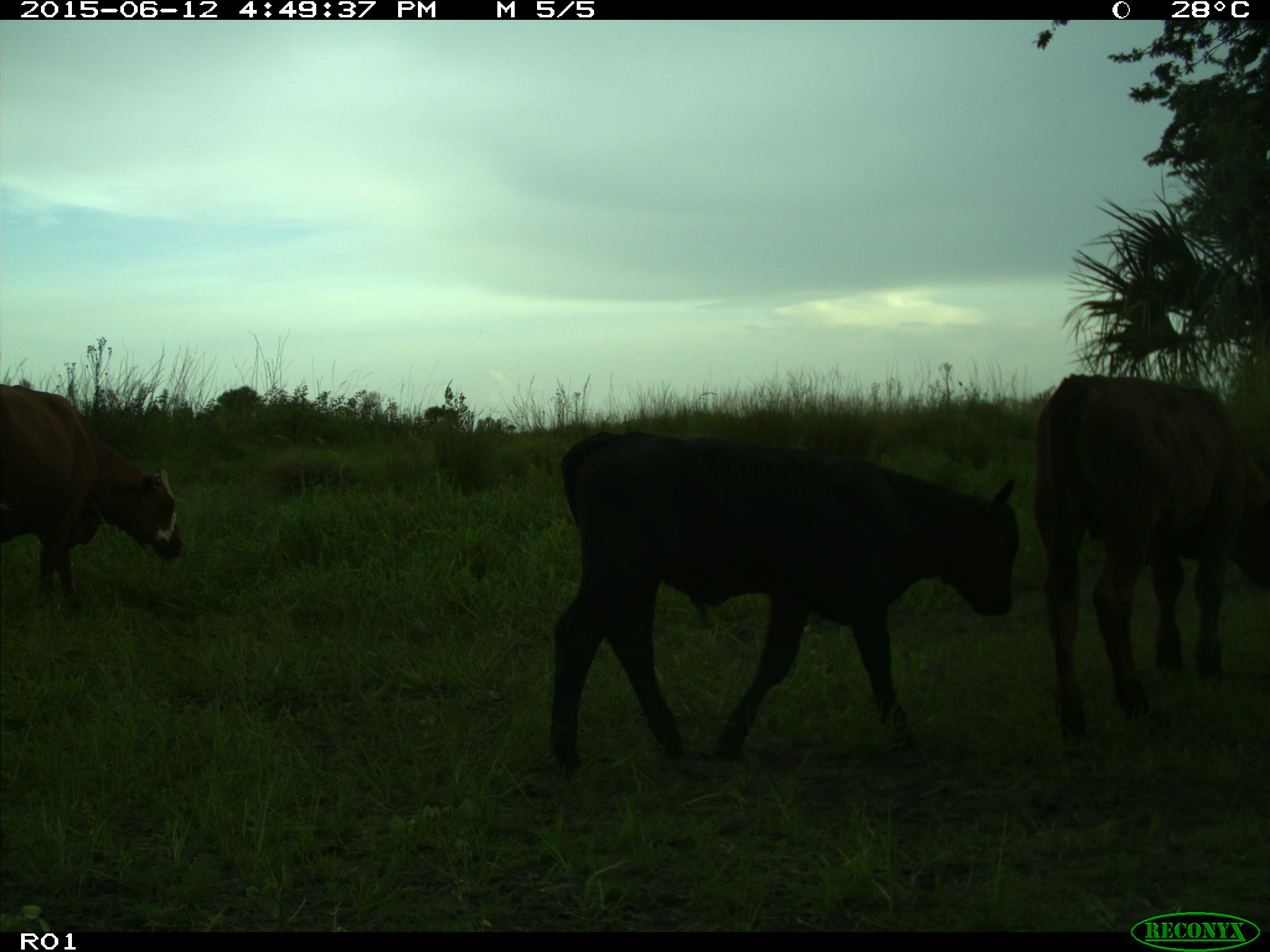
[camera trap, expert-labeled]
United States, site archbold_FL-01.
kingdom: Animalia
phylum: Chordata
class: Mammalia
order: Artiodactyla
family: Bovidae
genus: Bos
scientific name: Bos taurus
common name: domestic cow